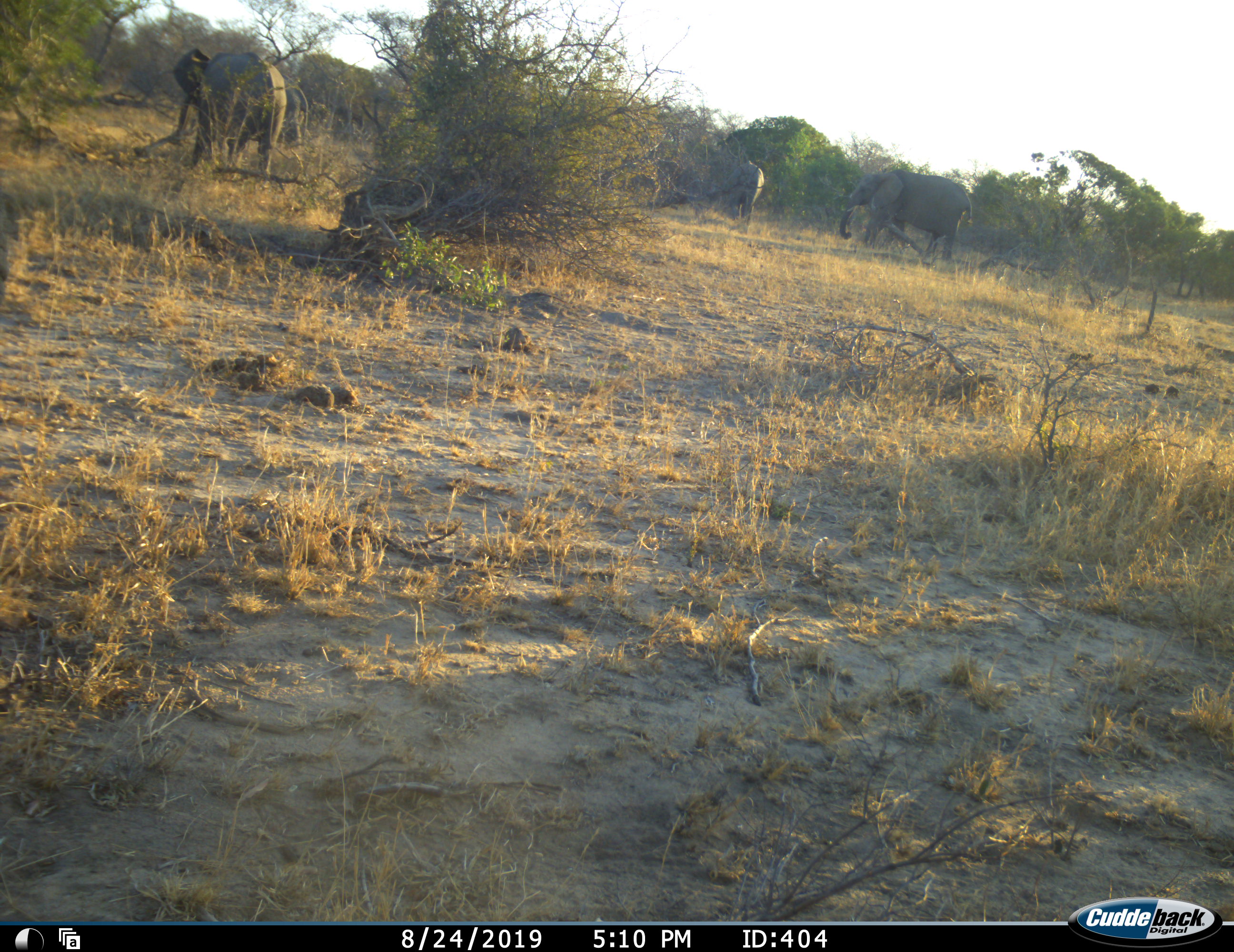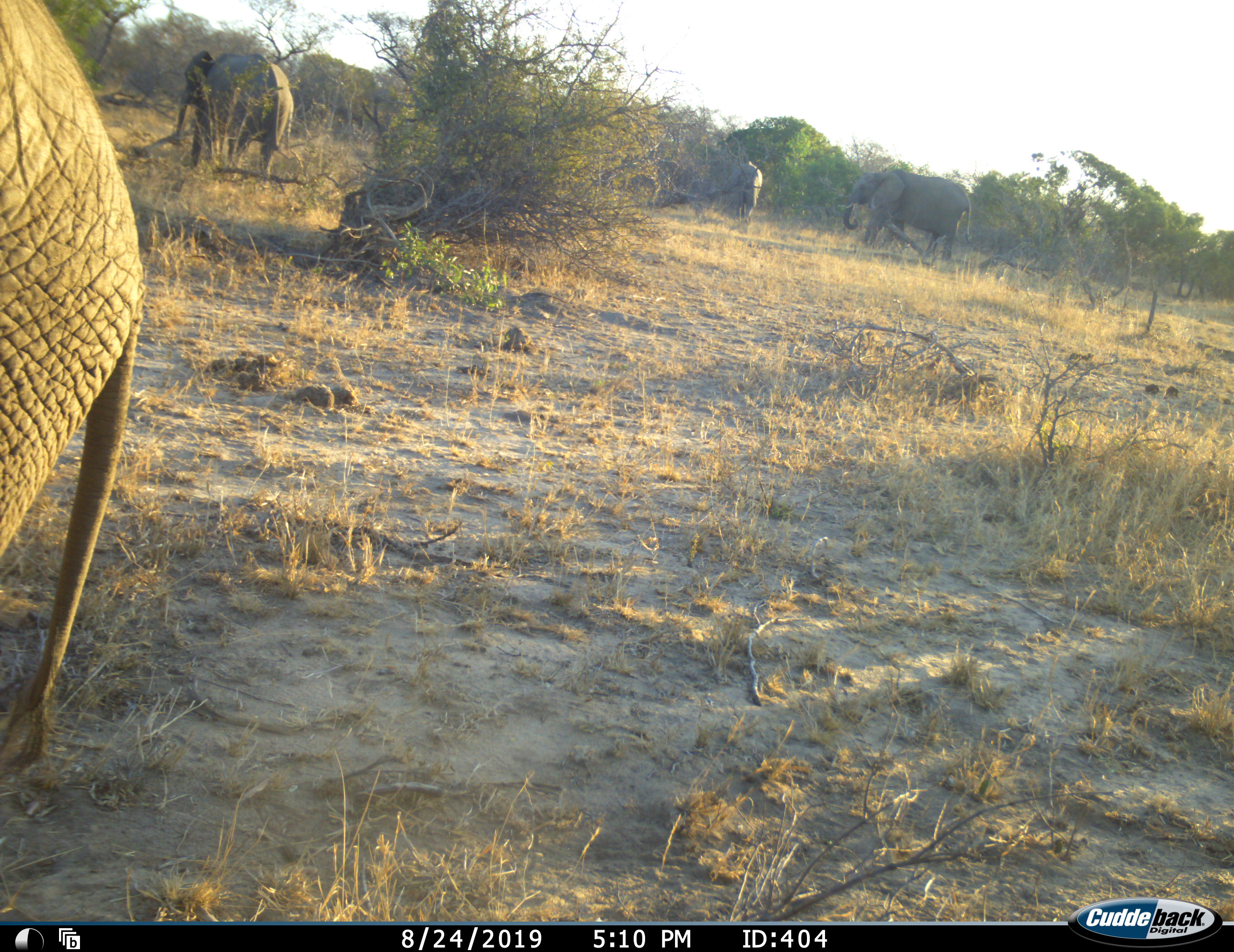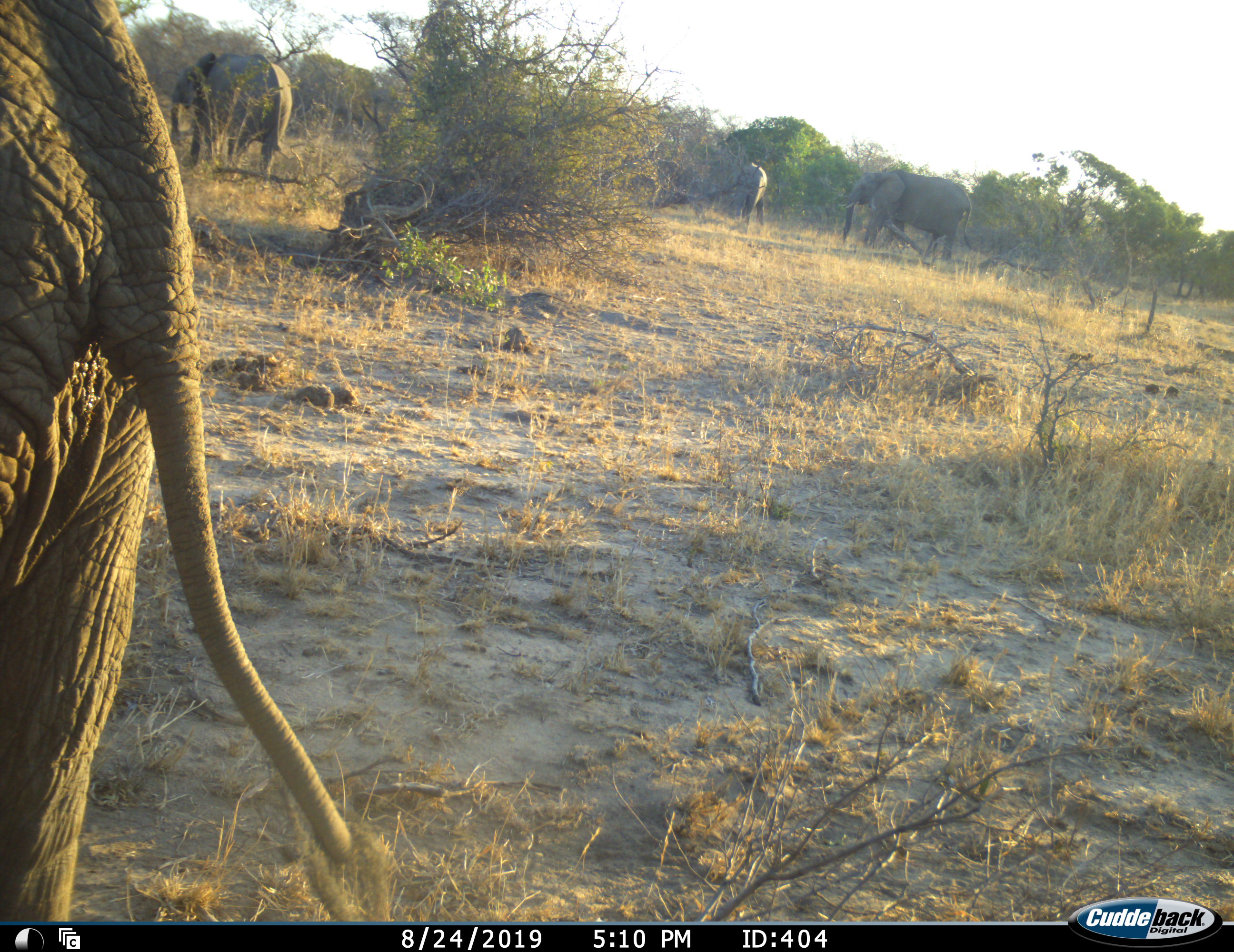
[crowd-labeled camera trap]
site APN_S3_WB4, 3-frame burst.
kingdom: Animalia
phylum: Chordata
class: Mammalia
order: Proboscidea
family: Elephantidae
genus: Loxodonta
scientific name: Loxodonta africana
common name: african bush elephant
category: elephant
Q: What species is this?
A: Elephant (african bush elephant) (Loxodonta africana).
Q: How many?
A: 4.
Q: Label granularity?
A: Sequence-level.